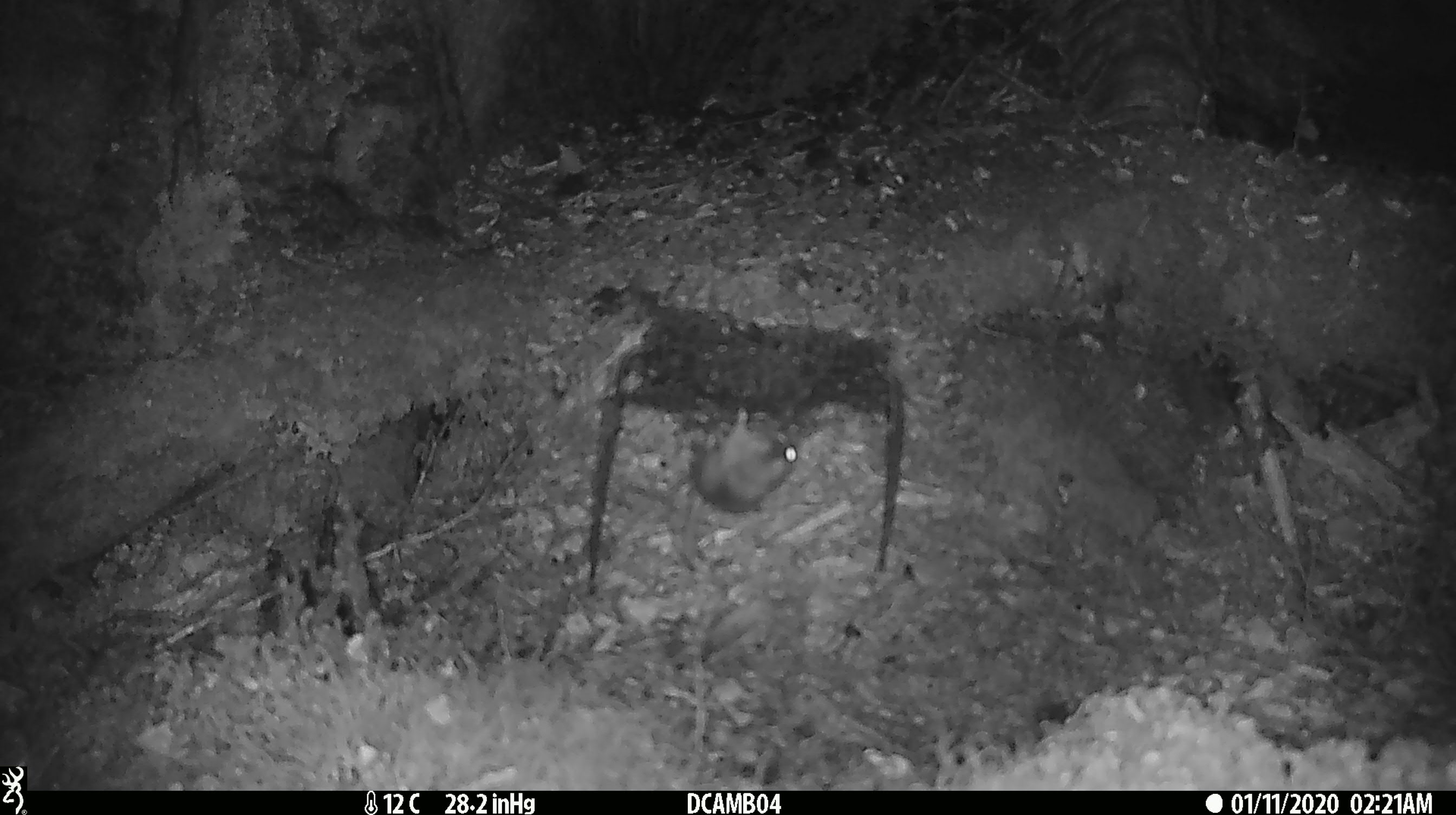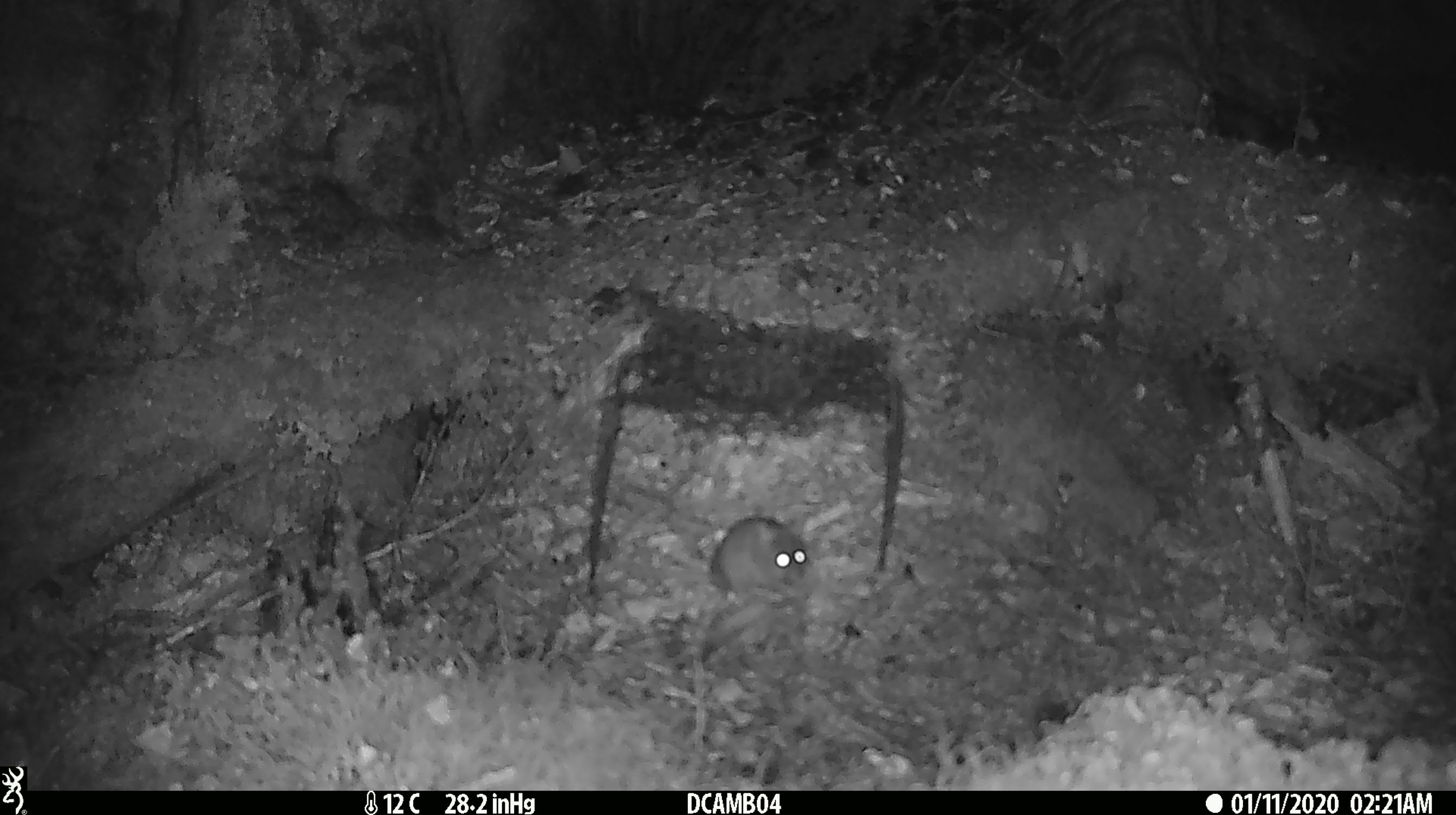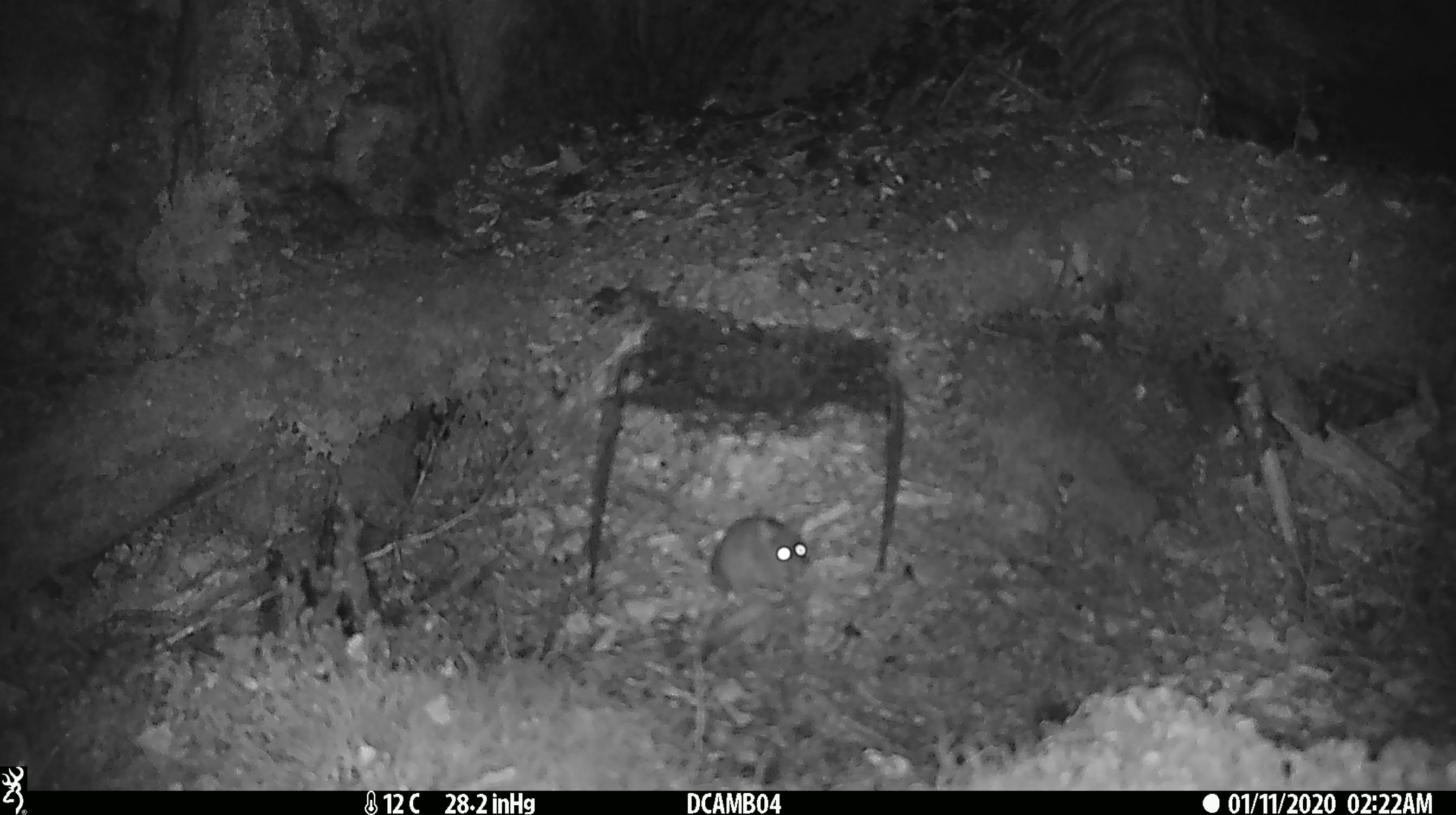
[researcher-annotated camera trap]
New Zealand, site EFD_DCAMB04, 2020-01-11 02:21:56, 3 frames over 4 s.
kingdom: Animalia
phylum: Chordata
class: Mammalia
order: Rodentia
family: Muridae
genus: Mus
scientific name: Mus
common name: mouse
Mouse (Mus).